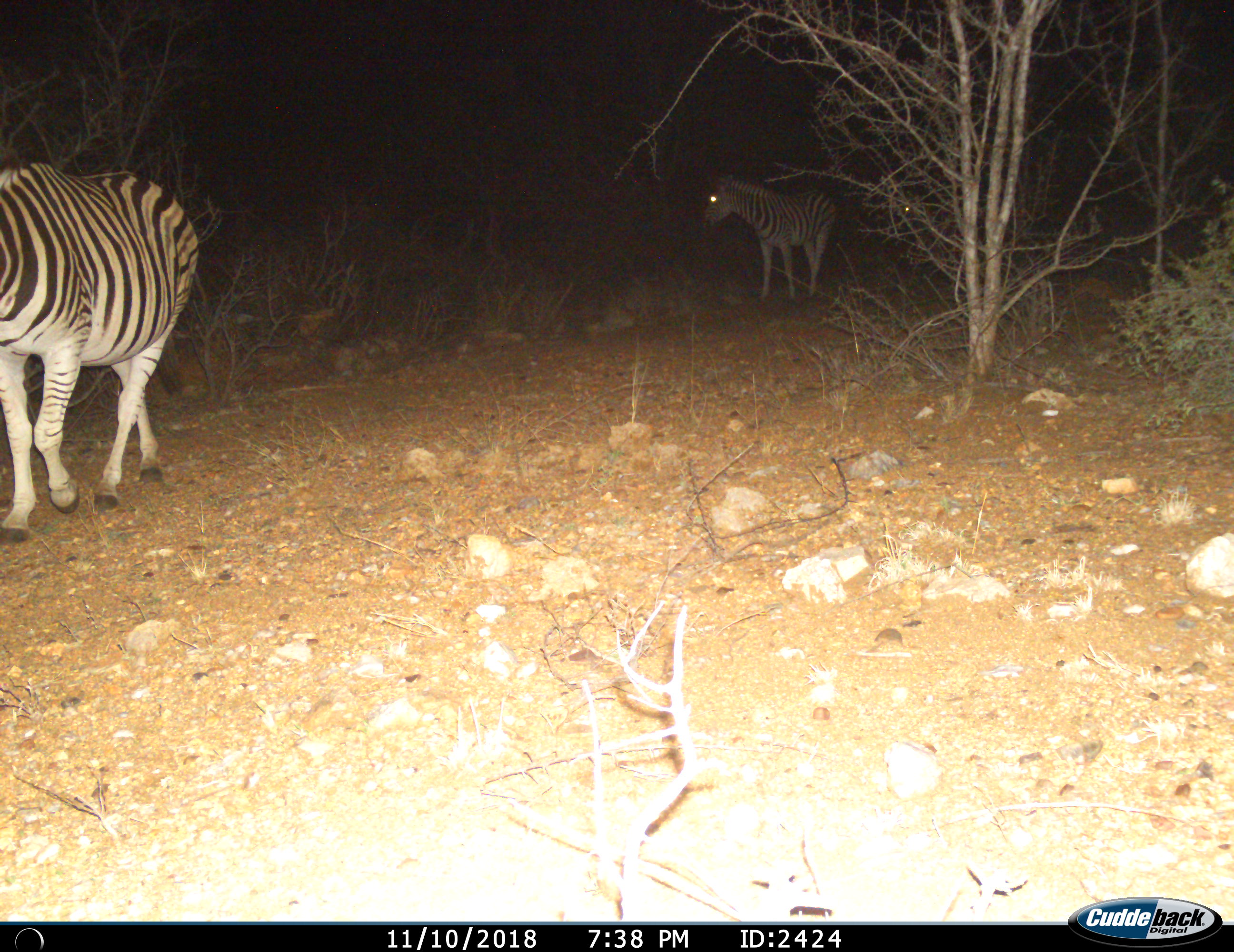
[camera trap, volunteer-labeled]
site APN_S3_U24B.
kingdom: Animalia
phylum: Chordata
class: Mammalia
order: Perissodactyla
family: Equidae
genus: Equus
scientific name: Equus quagga burchellii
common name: burchell's zebra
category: zebraburchells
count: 3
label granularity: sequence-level